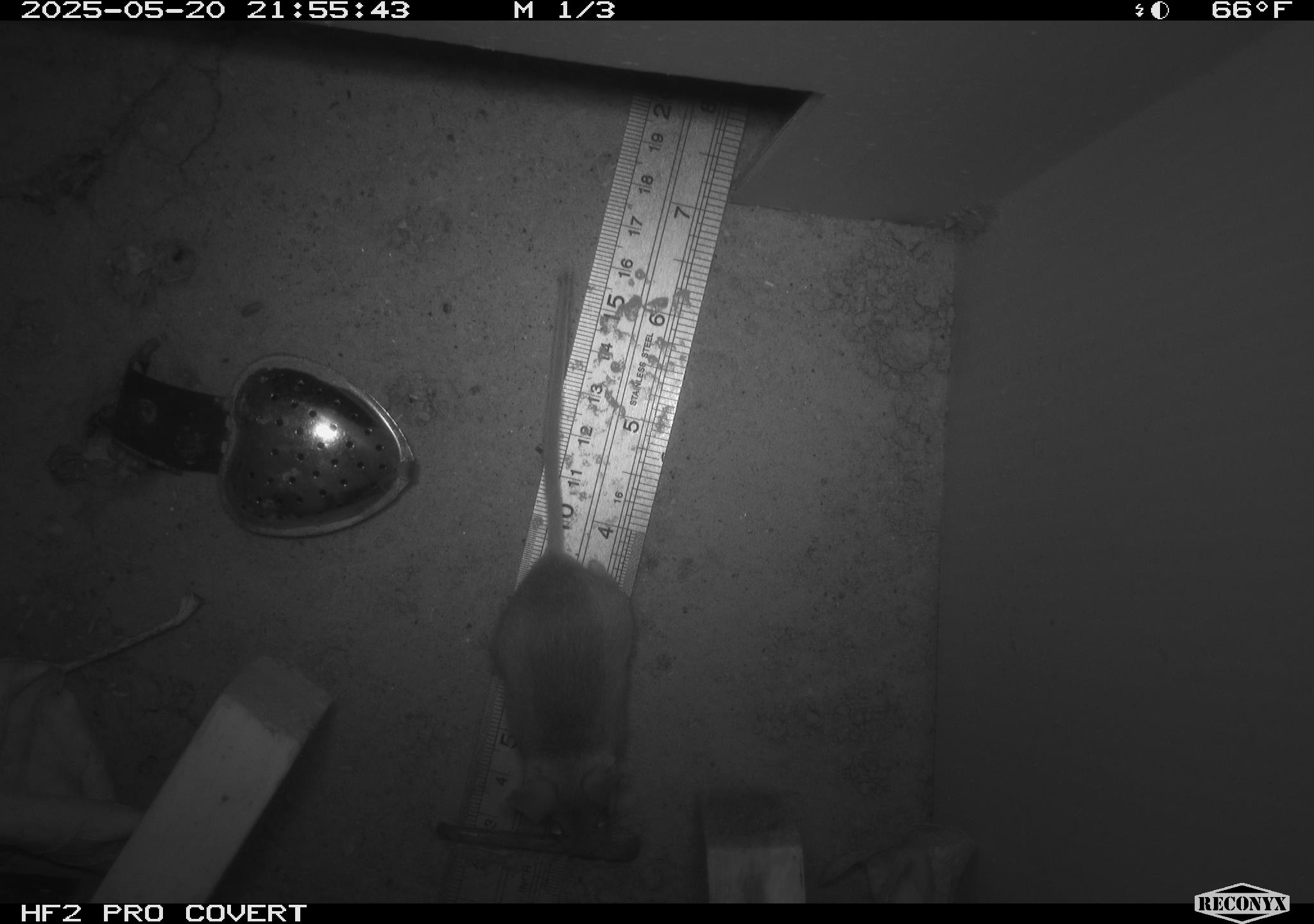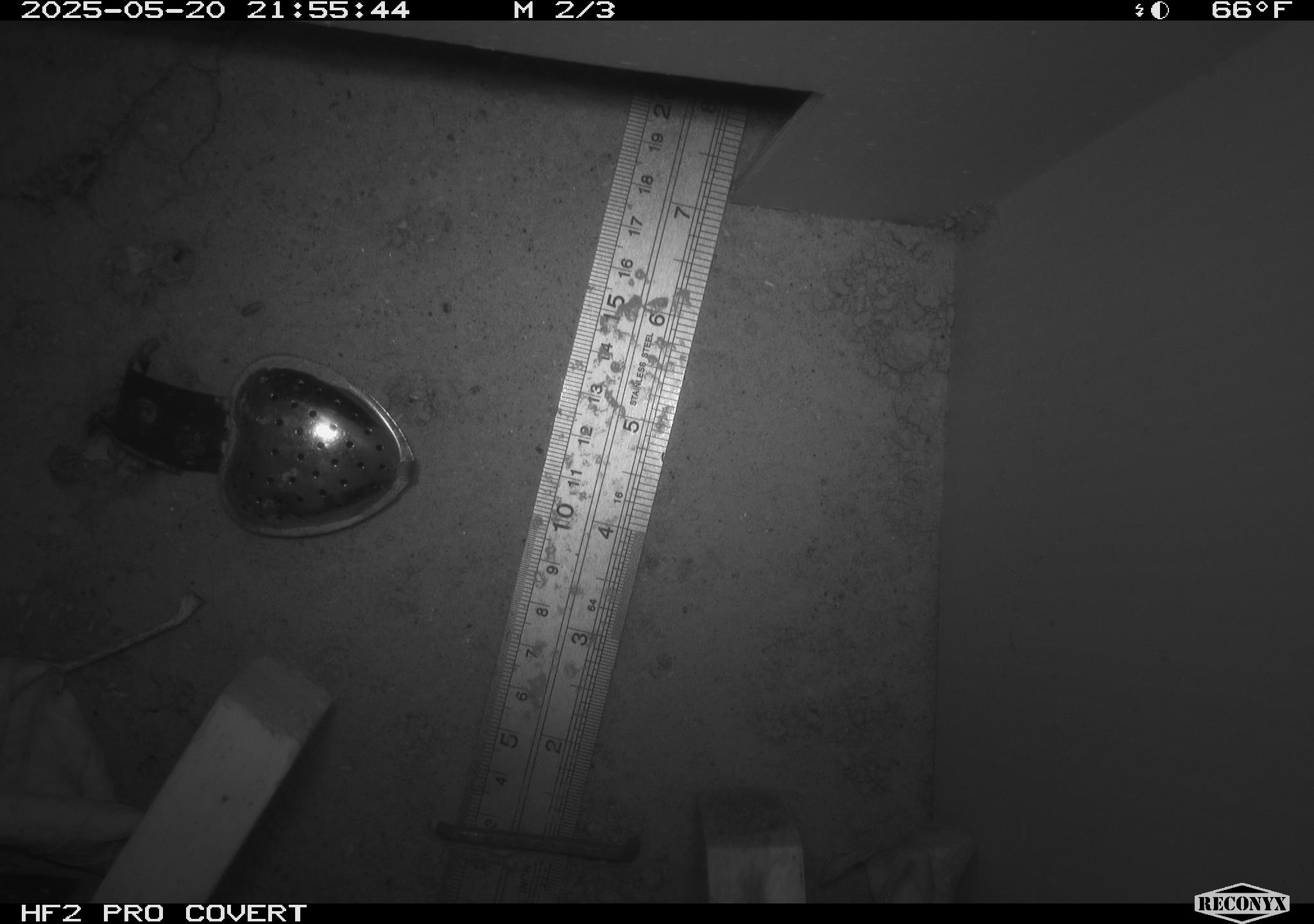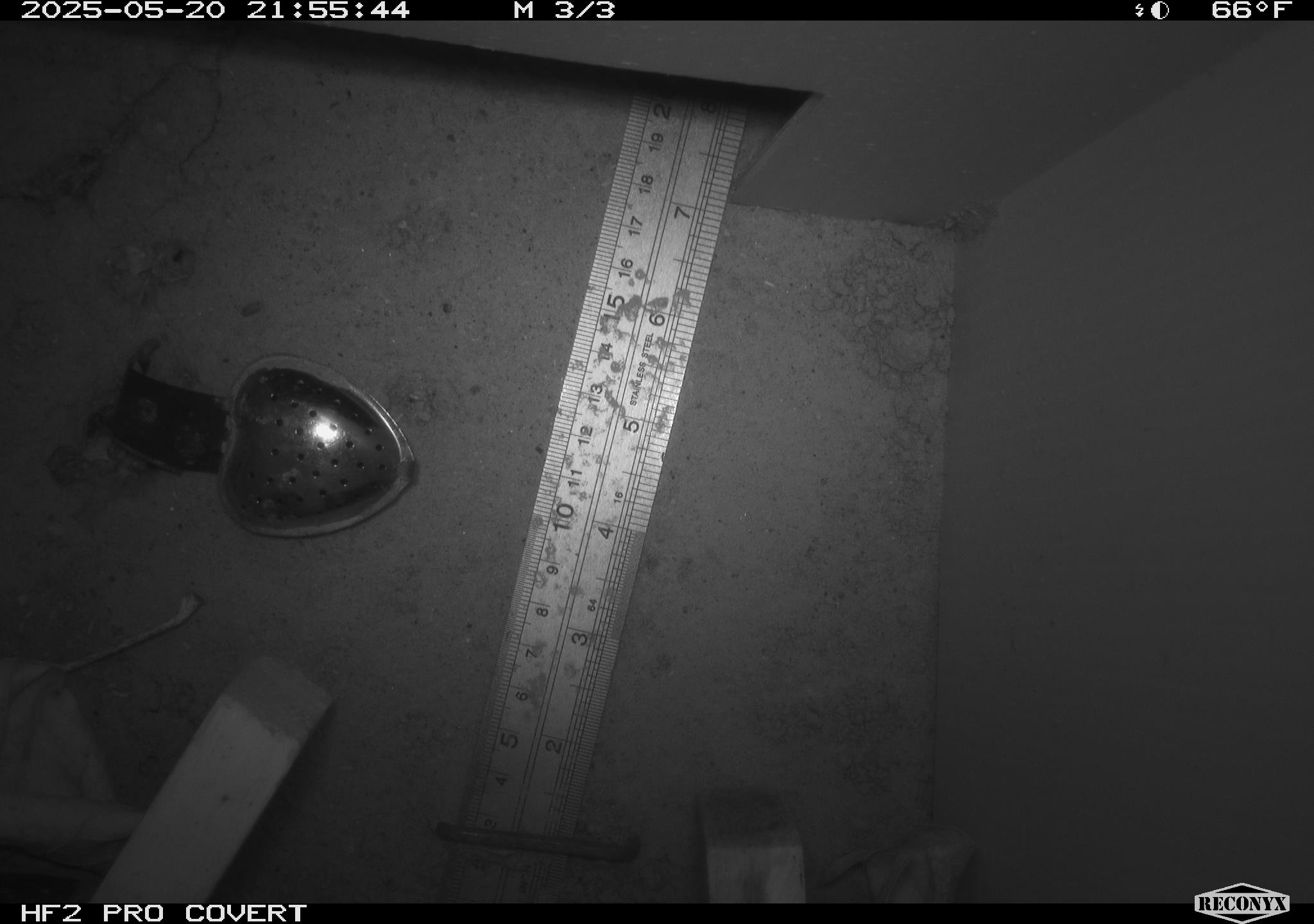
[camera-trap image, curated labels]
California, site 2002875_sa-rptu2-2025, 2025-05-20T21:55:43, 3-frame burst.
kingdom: Animalia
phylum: Chordata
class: Mammalia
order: Rodentia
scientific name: Rodentia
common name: mouse species